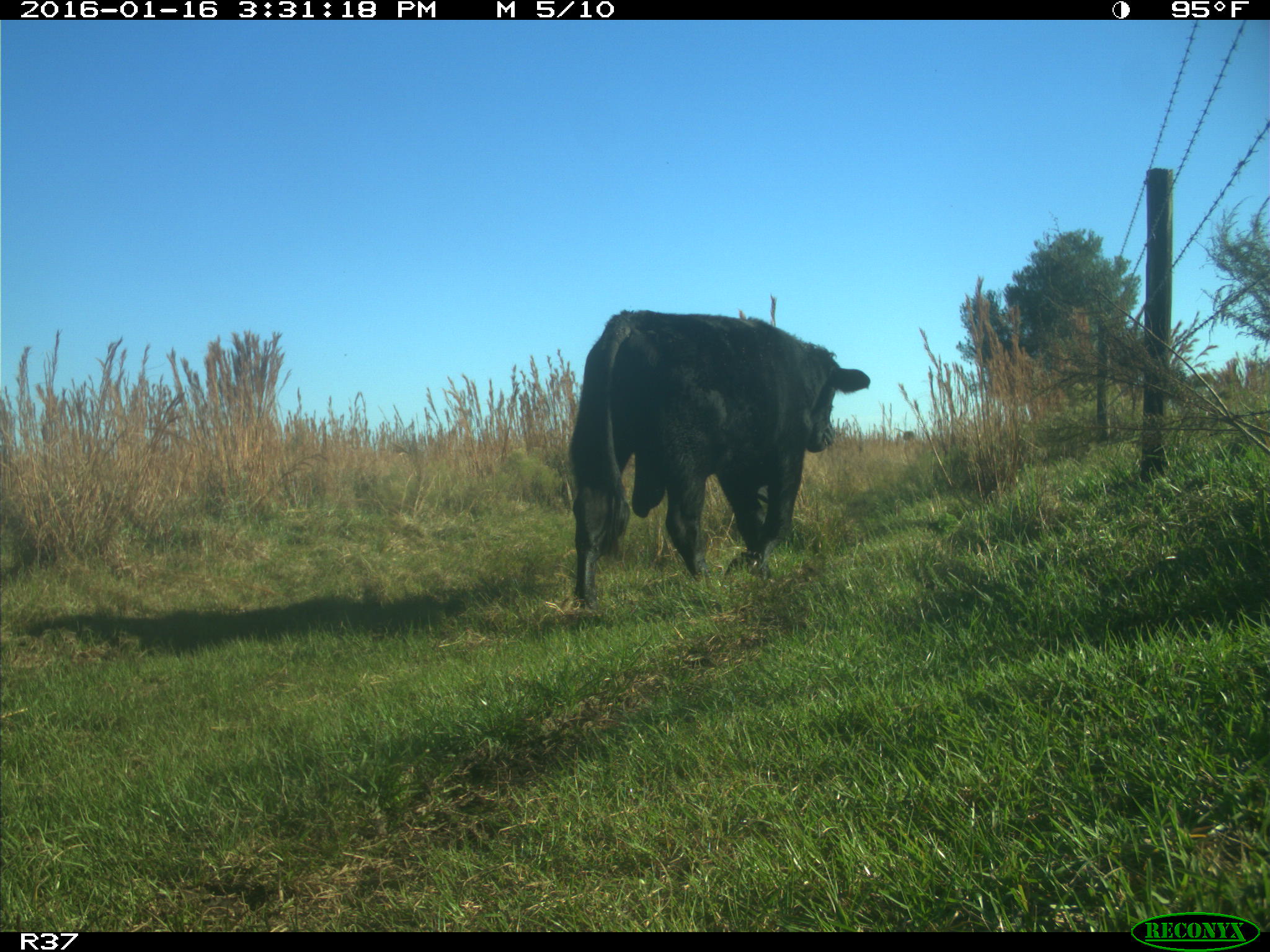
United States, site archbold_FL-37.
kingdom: Animalia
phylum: Chordata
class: Mammalia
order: Artiodactyla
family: Bovidae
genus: Bos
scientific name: Bos taurus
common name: domestic cow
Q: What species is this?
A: Bos taurus (domestic cow).